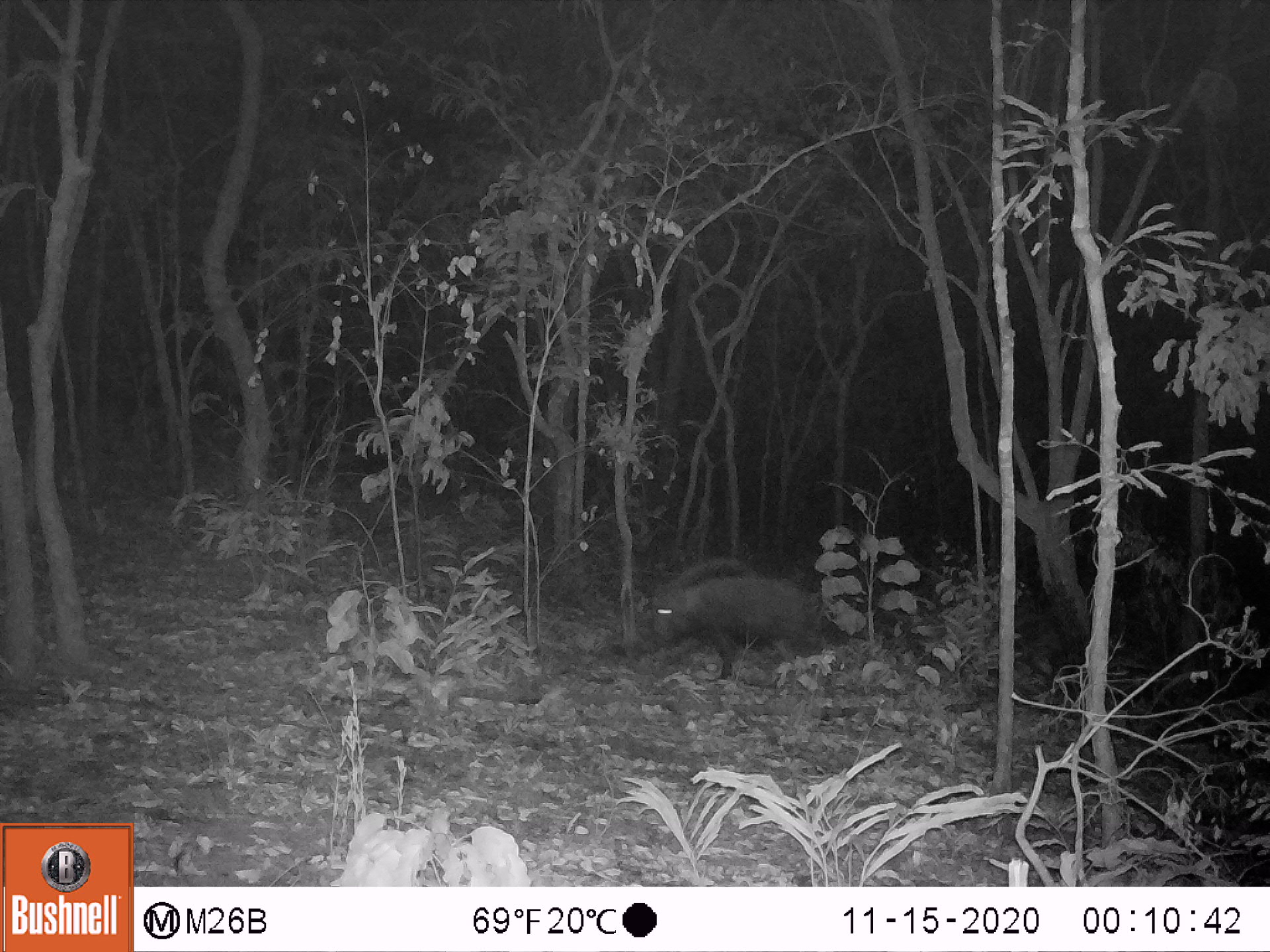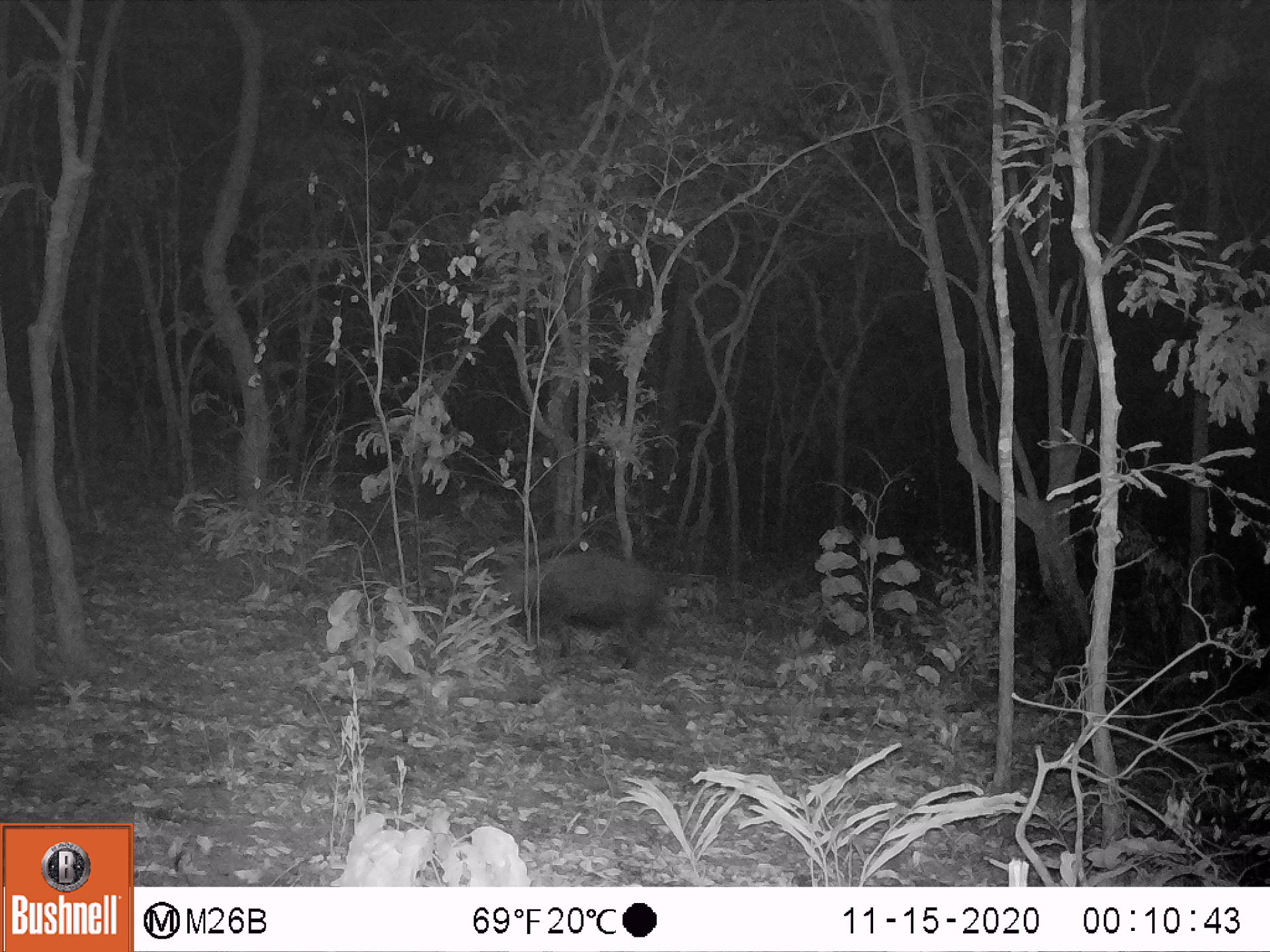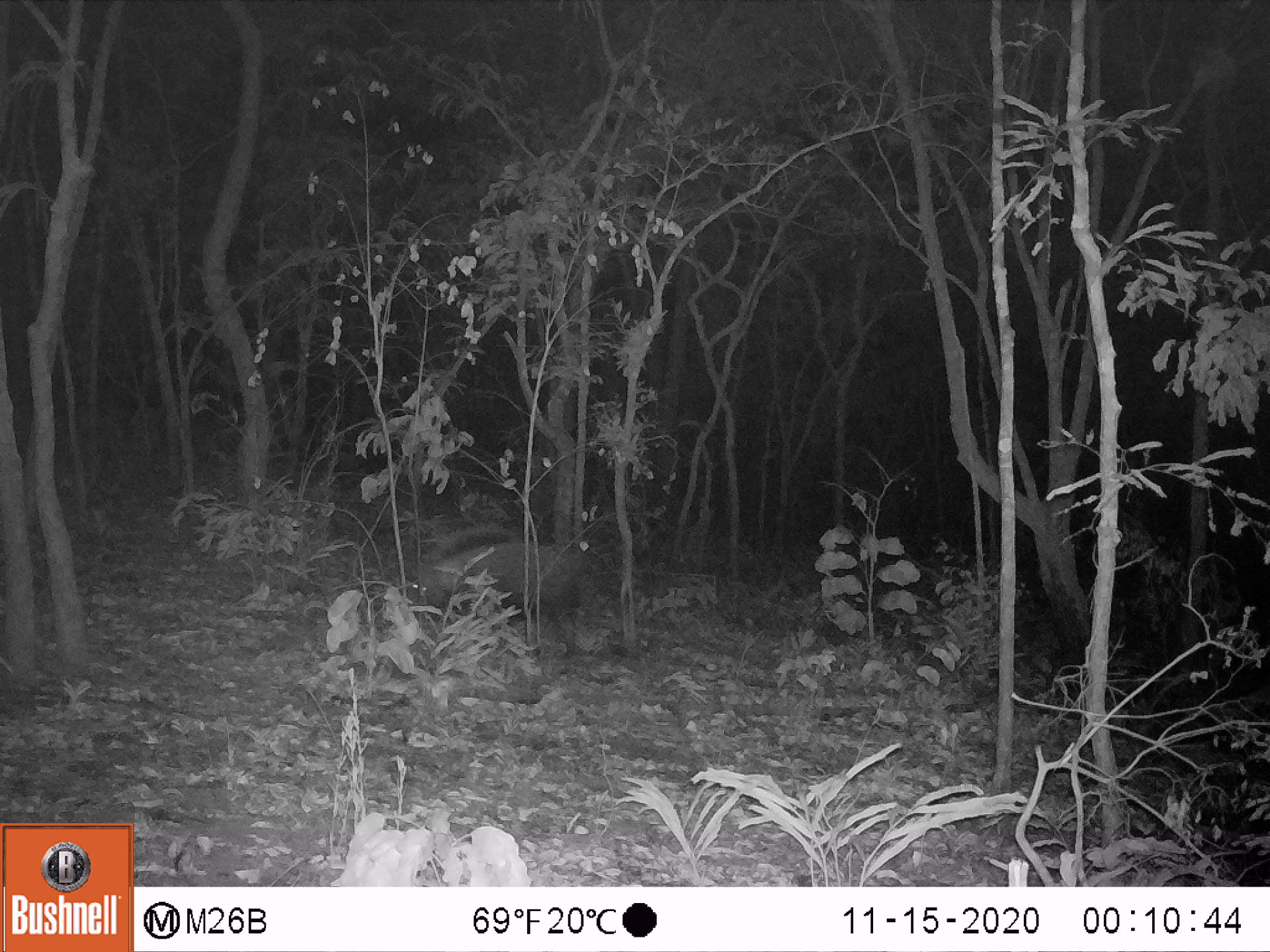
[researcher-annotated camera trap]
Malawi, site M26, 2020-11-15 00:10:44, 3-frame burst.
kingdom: Animalia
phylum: Chordata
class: Mammalia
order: Artiodactyla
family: Suidae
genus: Potamochoerus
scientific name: Potamochoerus larvatus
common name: bushpig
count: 1